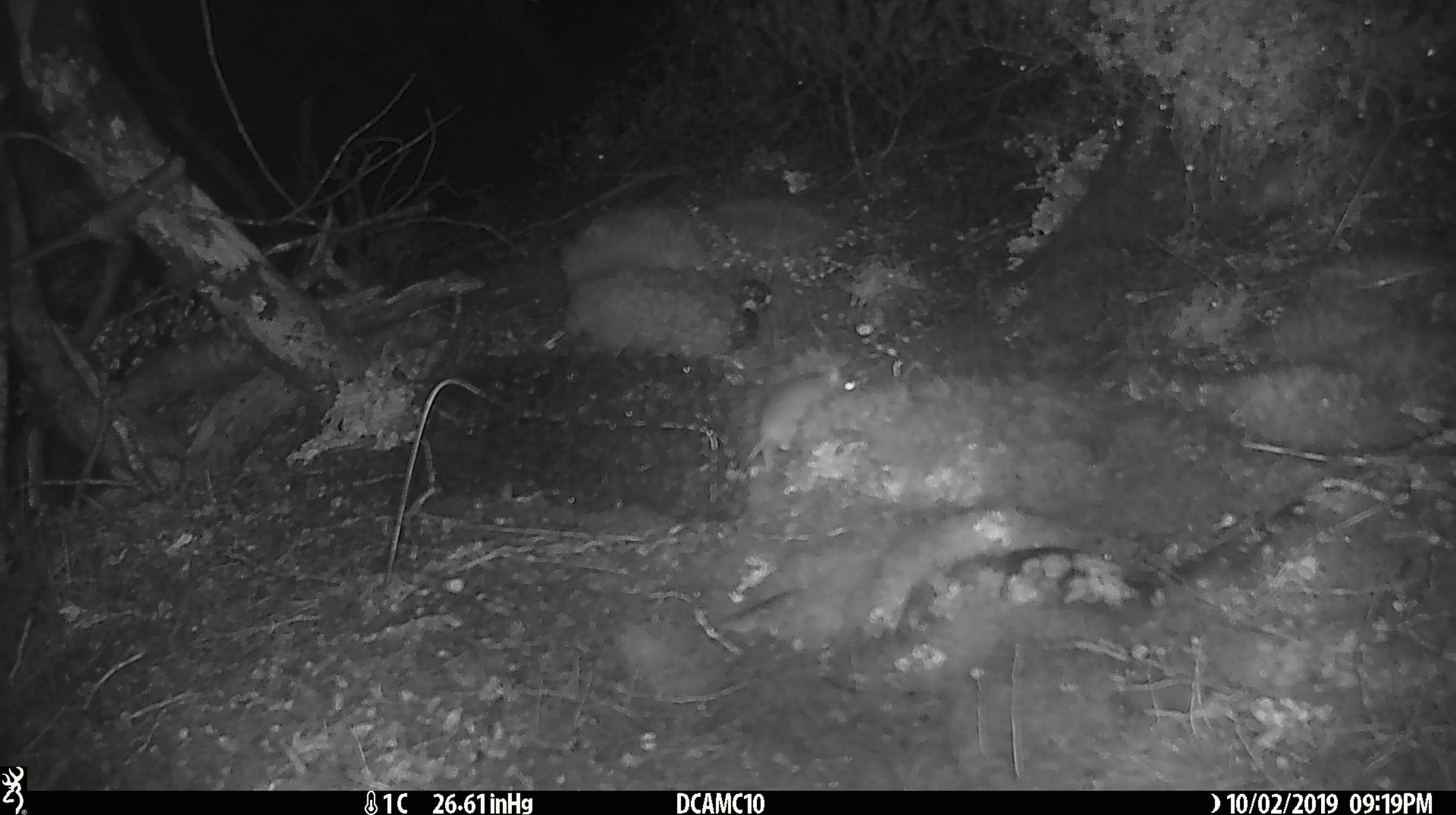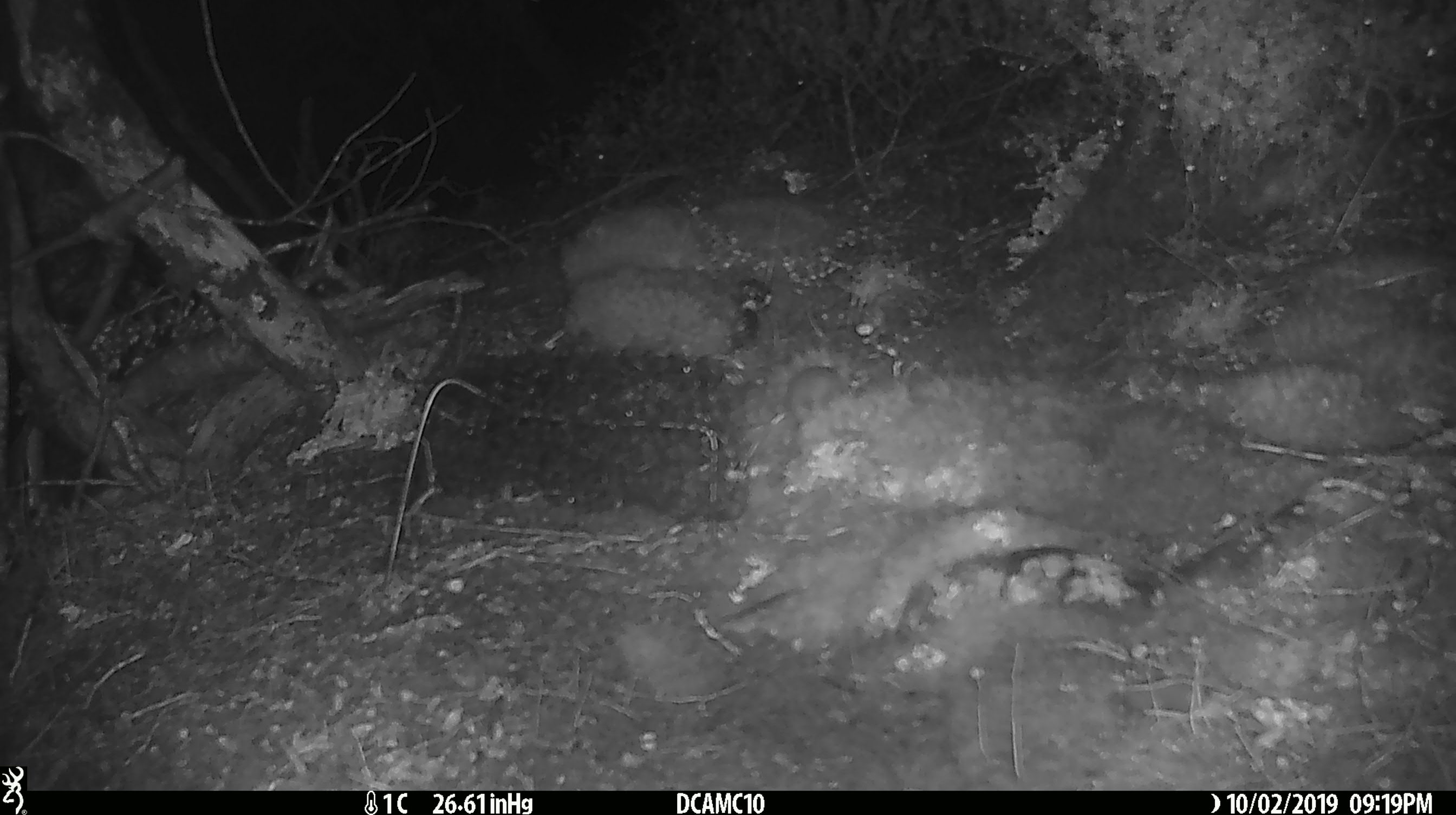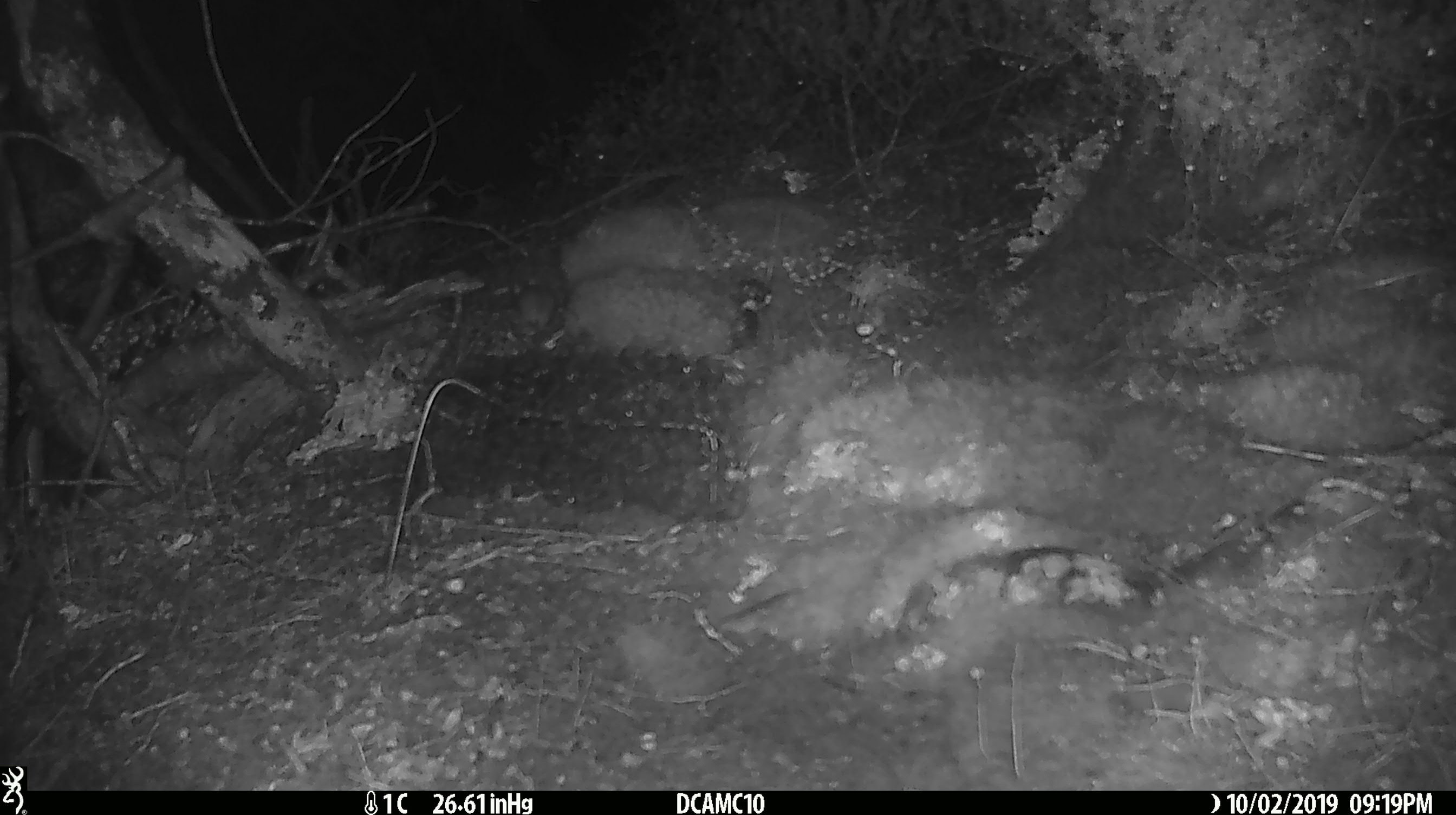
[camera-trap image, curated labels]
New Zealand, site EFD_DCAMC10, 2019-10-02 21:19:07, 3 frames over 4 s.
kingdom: Animalia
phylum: Chordata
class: Mammalia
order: Rodentia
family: Muridae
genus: Mus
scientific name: Mus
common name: mouse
Mouse (Mus).